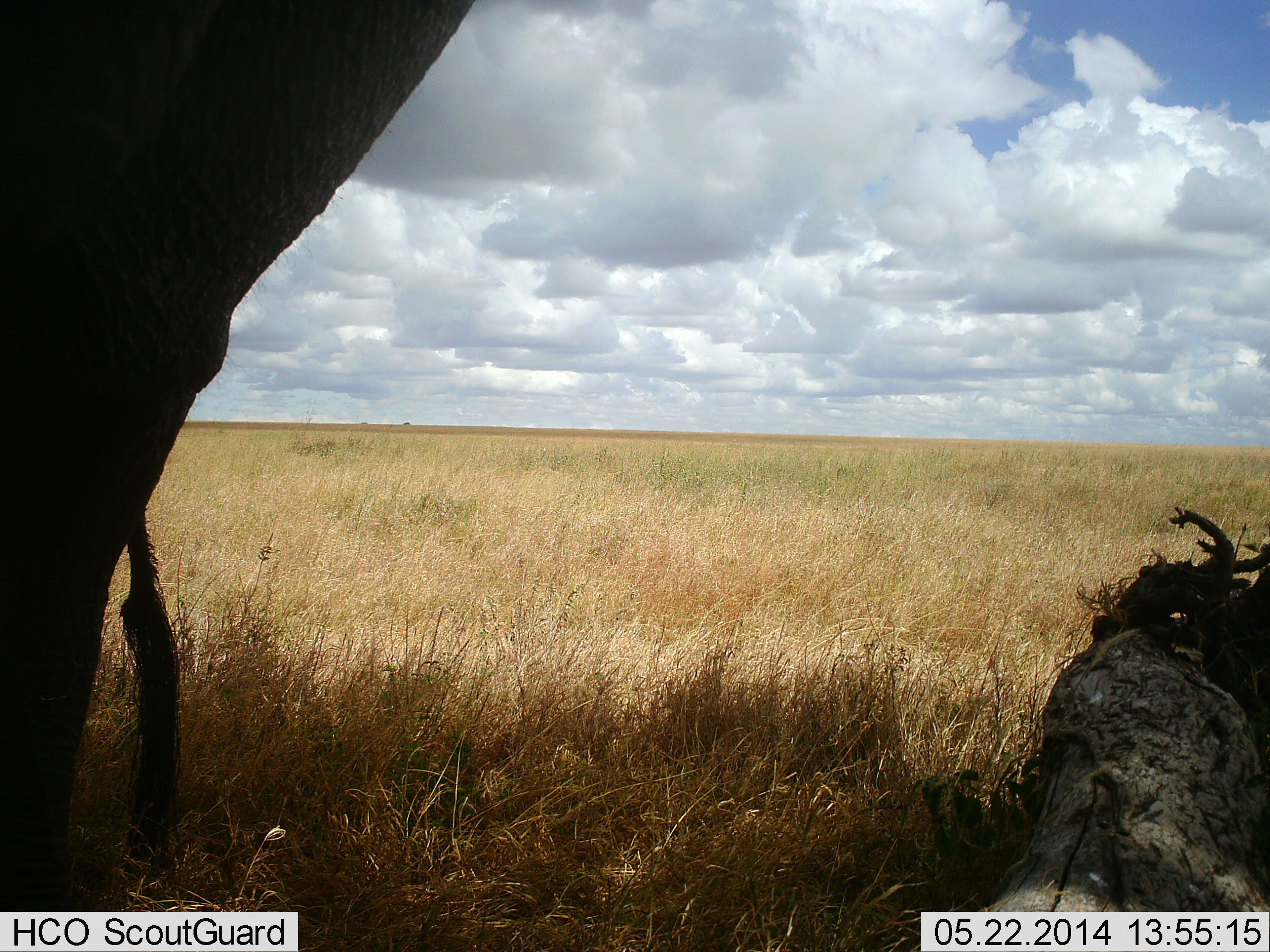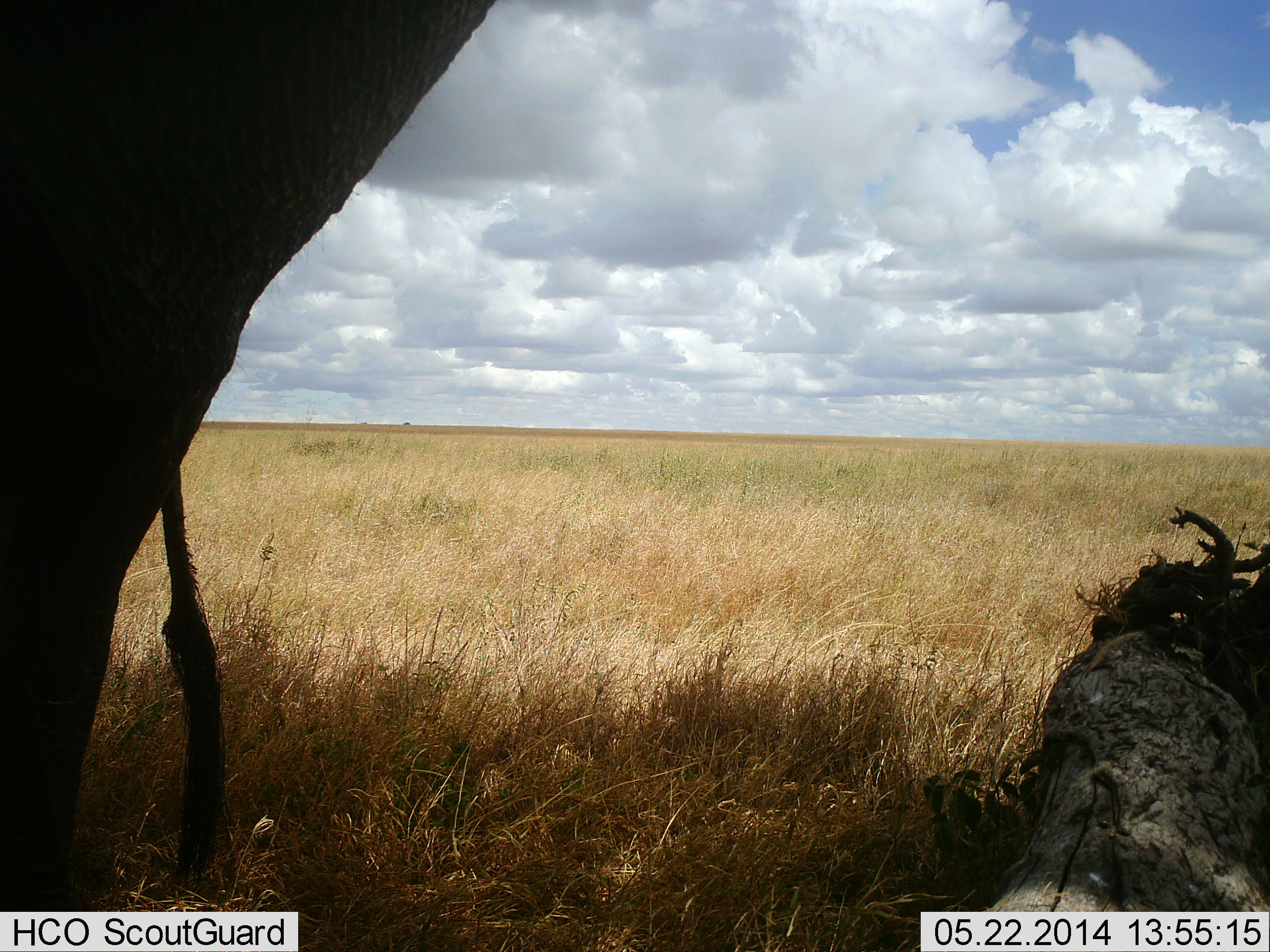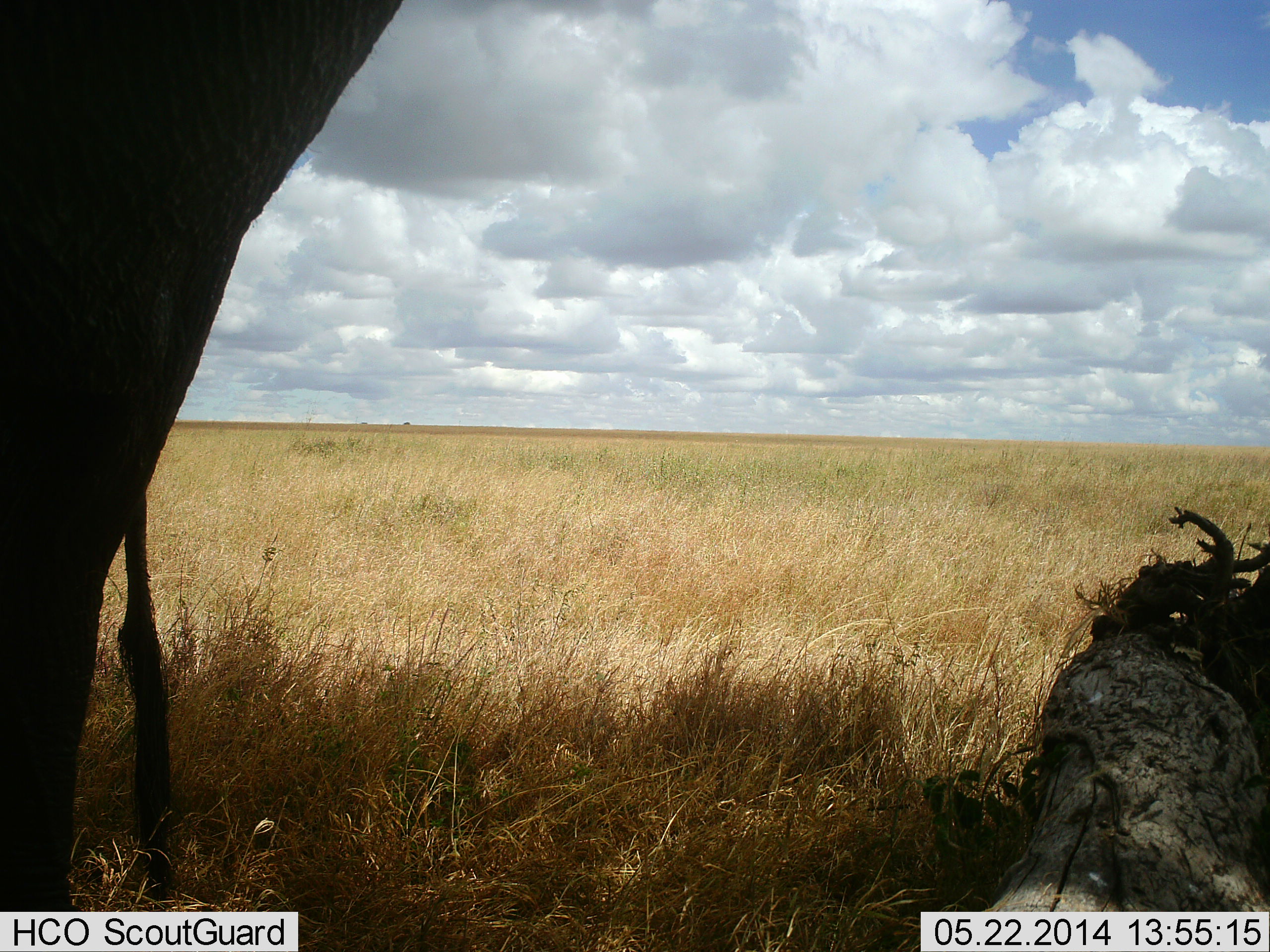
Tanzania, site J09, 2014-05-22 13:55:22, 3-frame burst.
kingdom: Animalia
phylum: Chordata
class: Mammalia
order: Proboscidea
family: Elephantidae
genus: Loxodonta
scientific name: Loxodonta africana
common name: african bush elephant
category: elephant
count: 1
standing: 90%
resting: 0%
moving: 10%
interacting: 0%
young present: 0%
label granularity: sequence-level